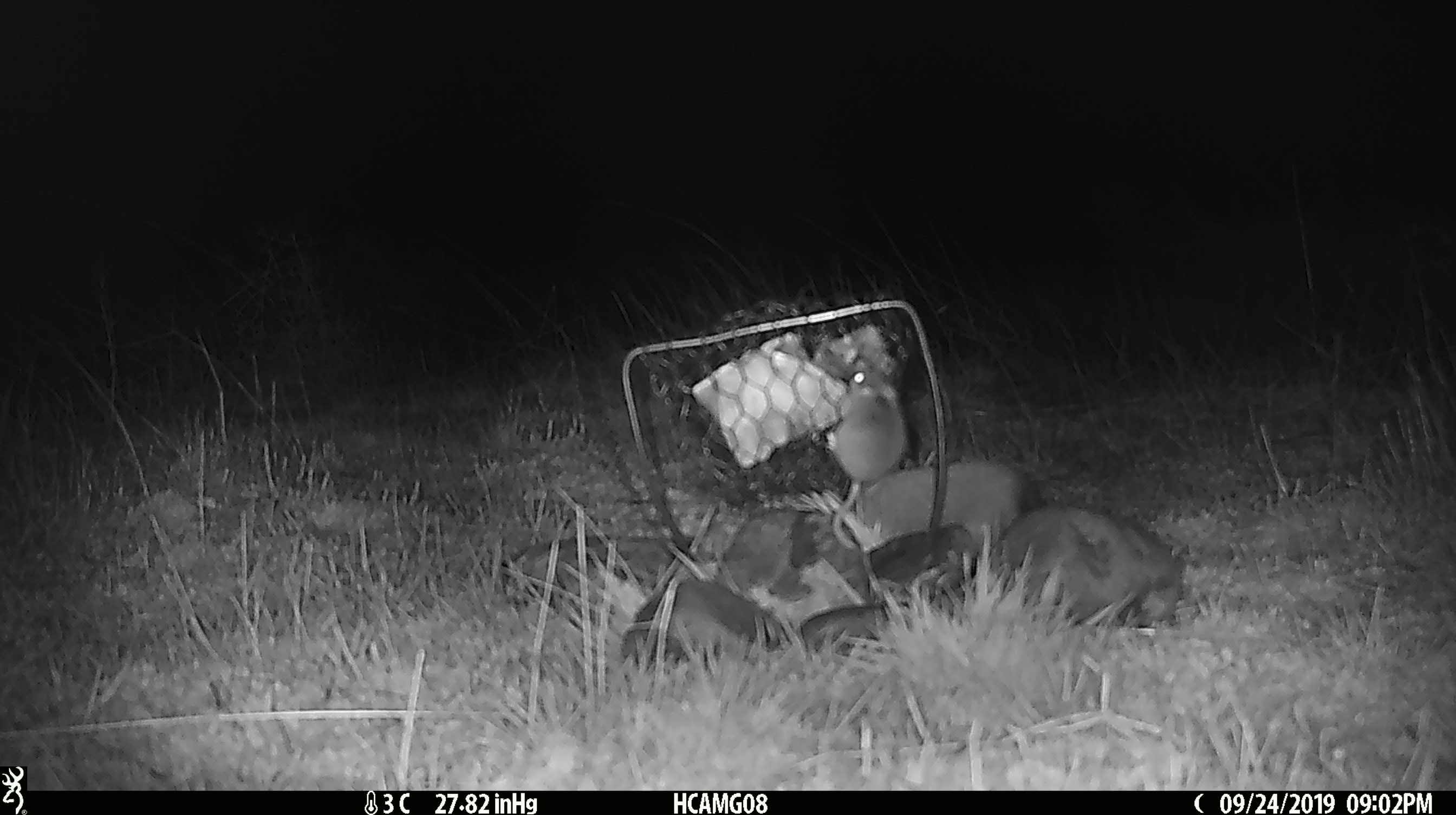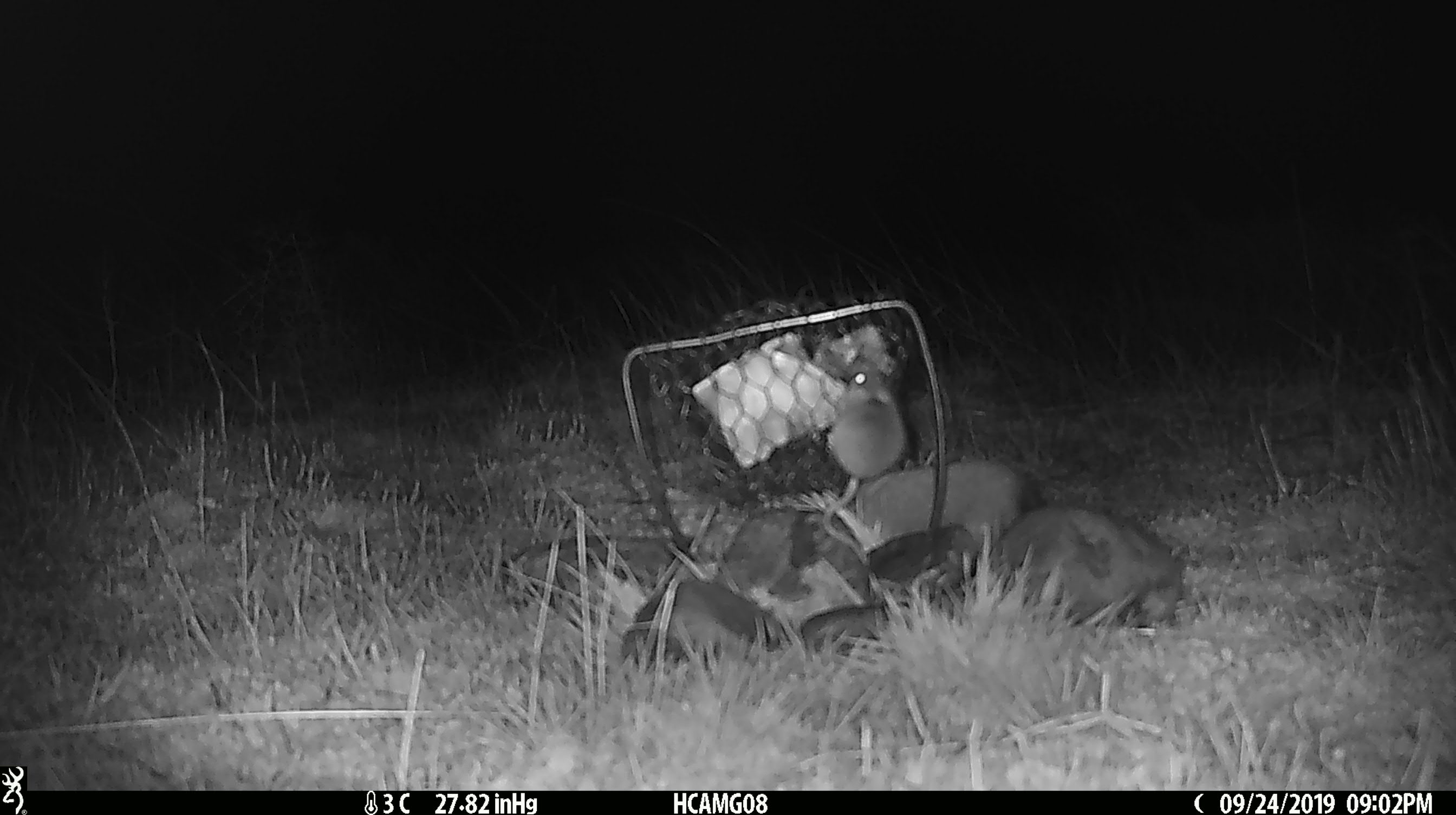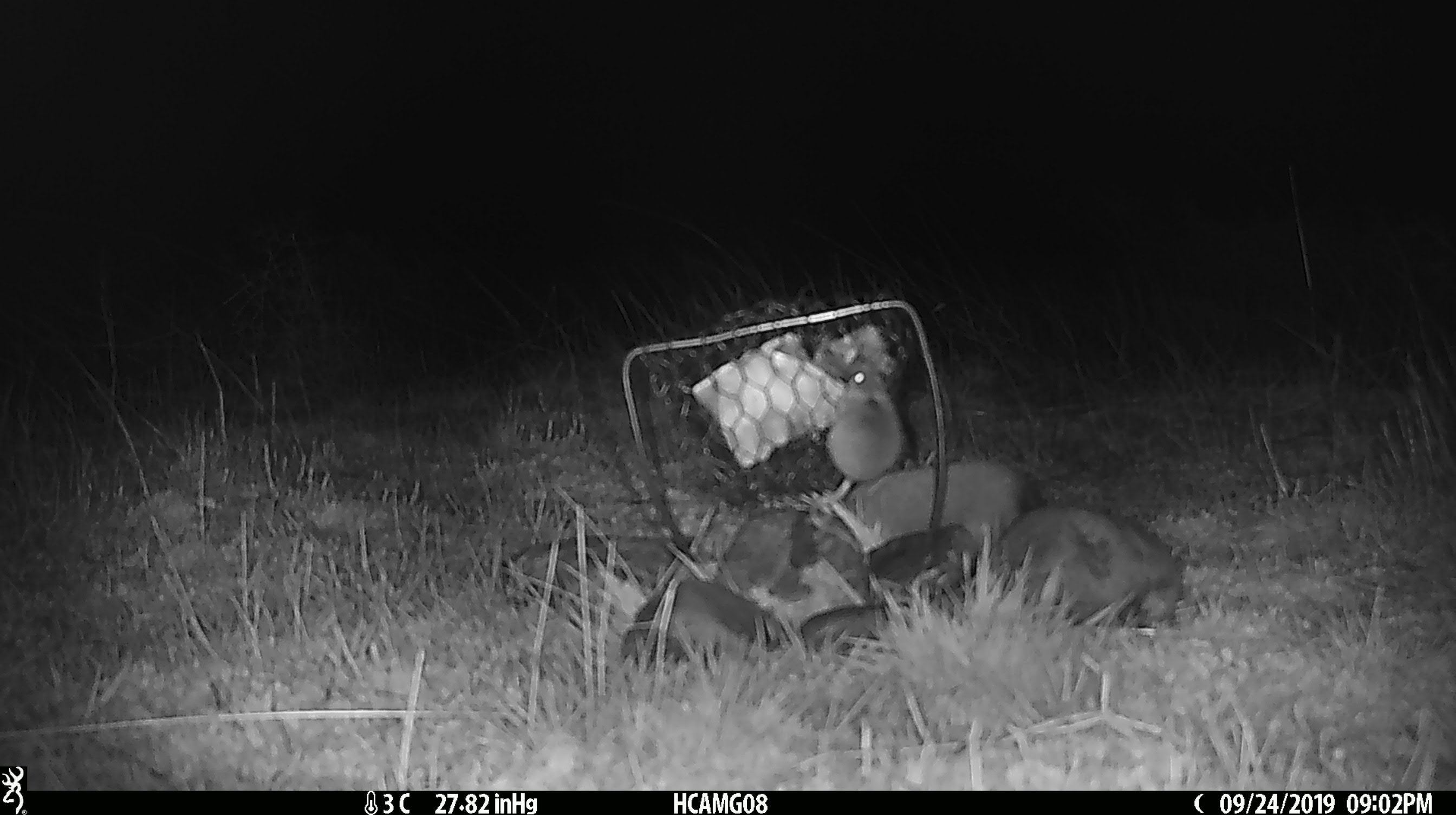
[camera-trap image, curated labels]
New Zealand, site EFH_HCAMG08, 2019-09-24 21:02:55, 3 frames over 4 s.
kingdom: Animalia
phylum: Chordata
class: Mammalia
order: Rodentia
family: Muridae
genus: Mus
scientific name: Mus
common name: mouse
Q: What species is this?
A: Mouse (Mus).